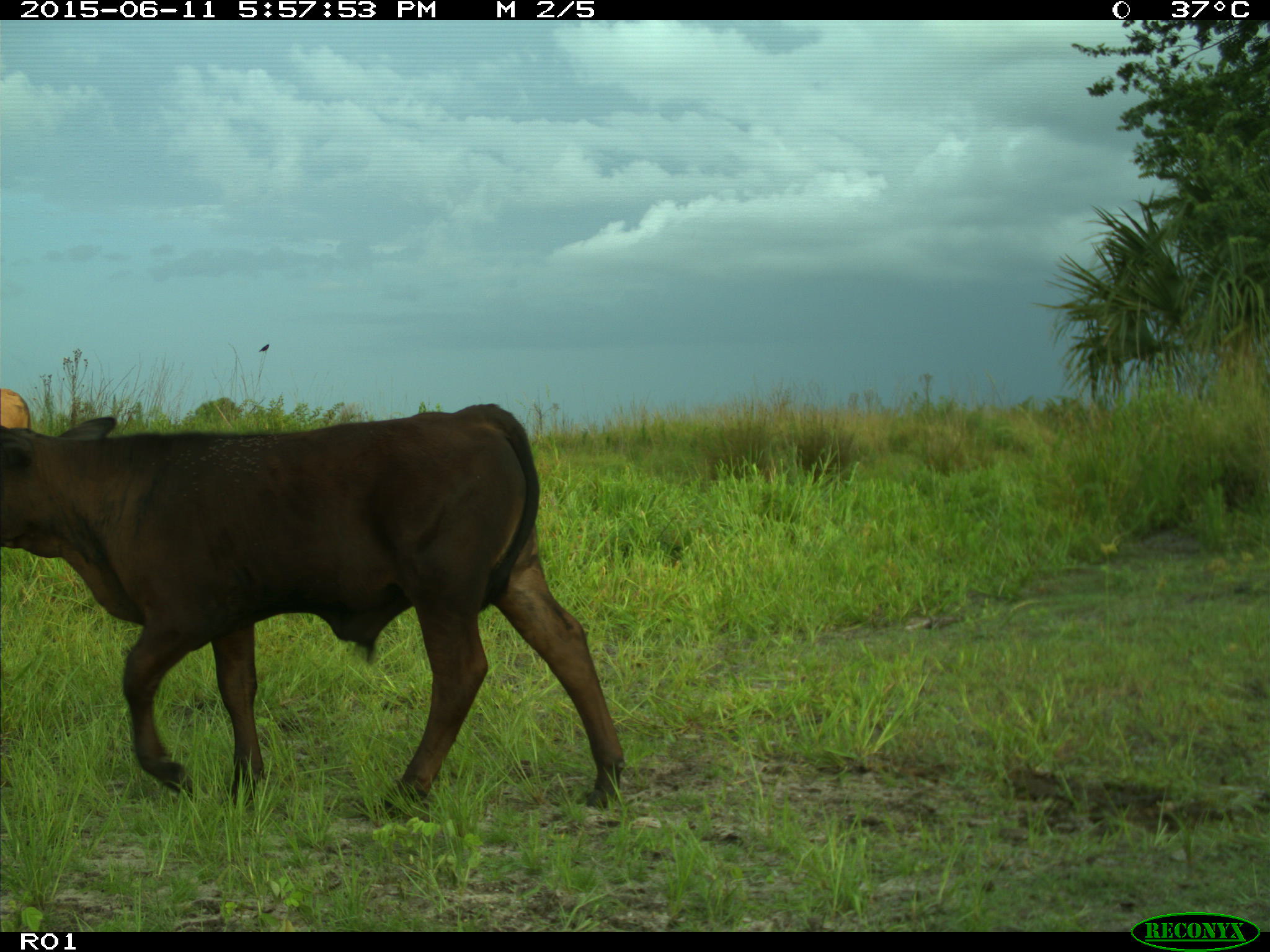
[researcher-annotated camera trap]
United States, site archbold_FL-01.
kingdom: Animalia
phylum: Chordata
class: Mammalia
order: Artiodactyla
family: Bovidae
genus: Bos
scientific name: Bos taurus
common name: domestic cow